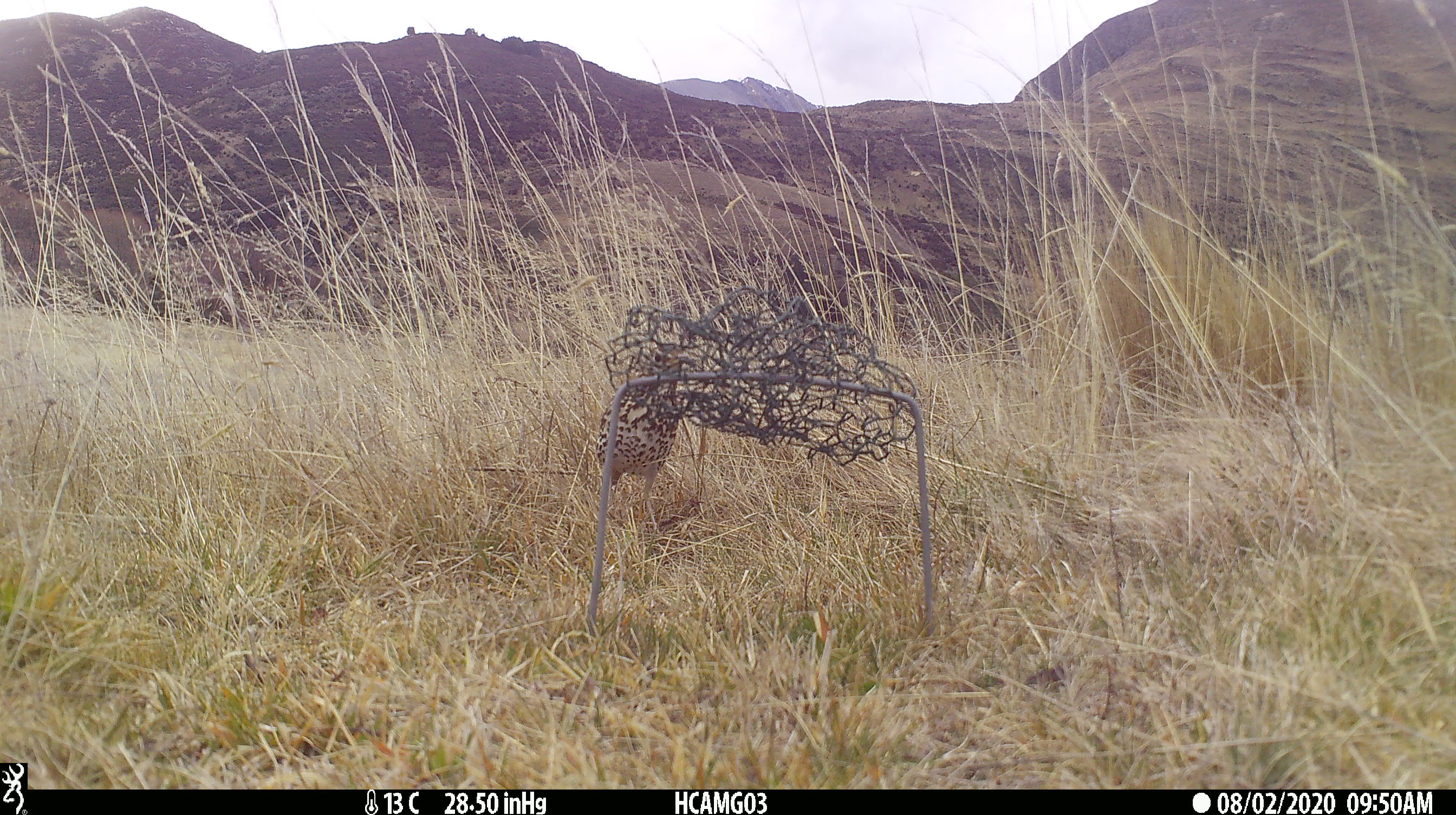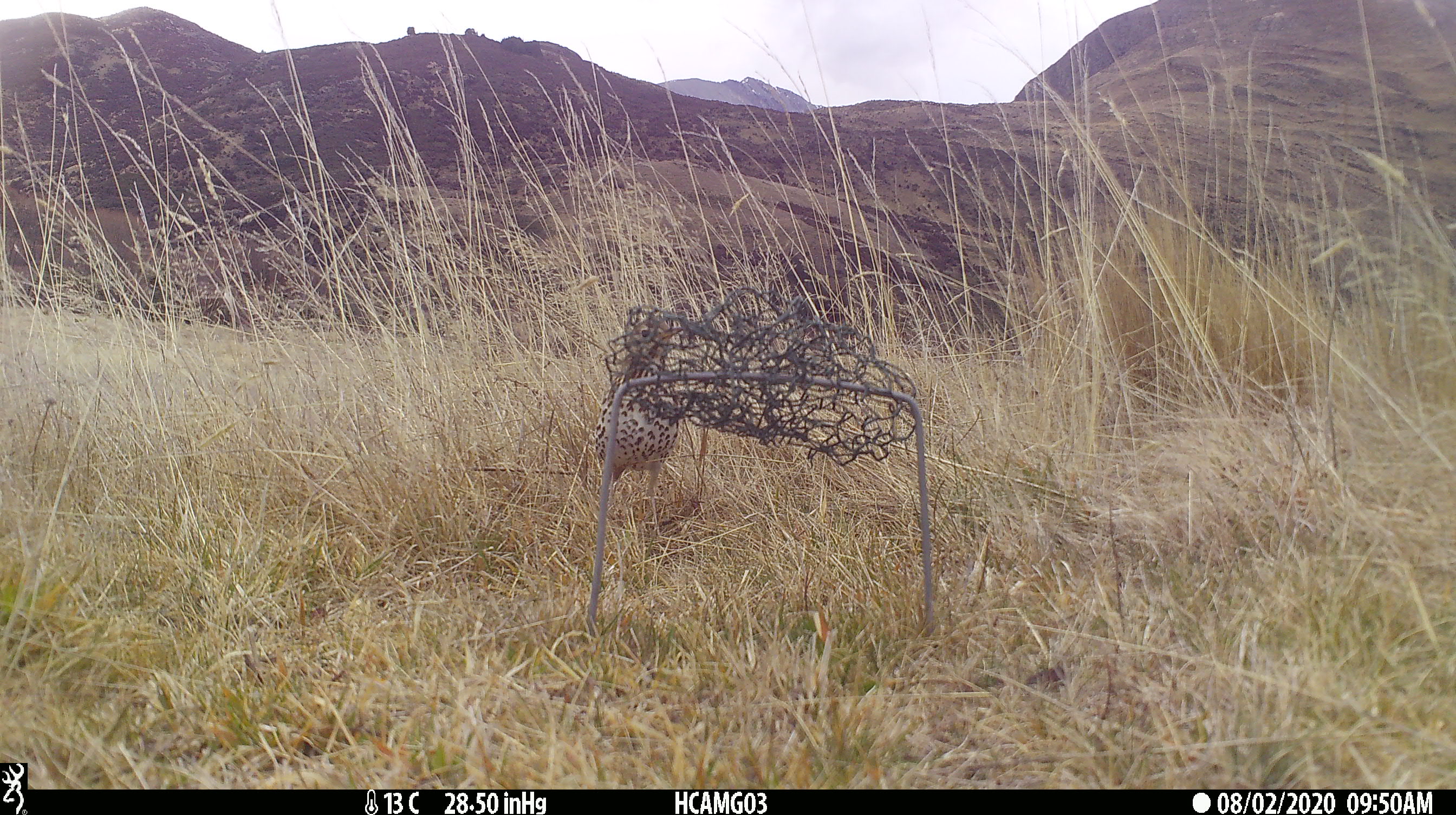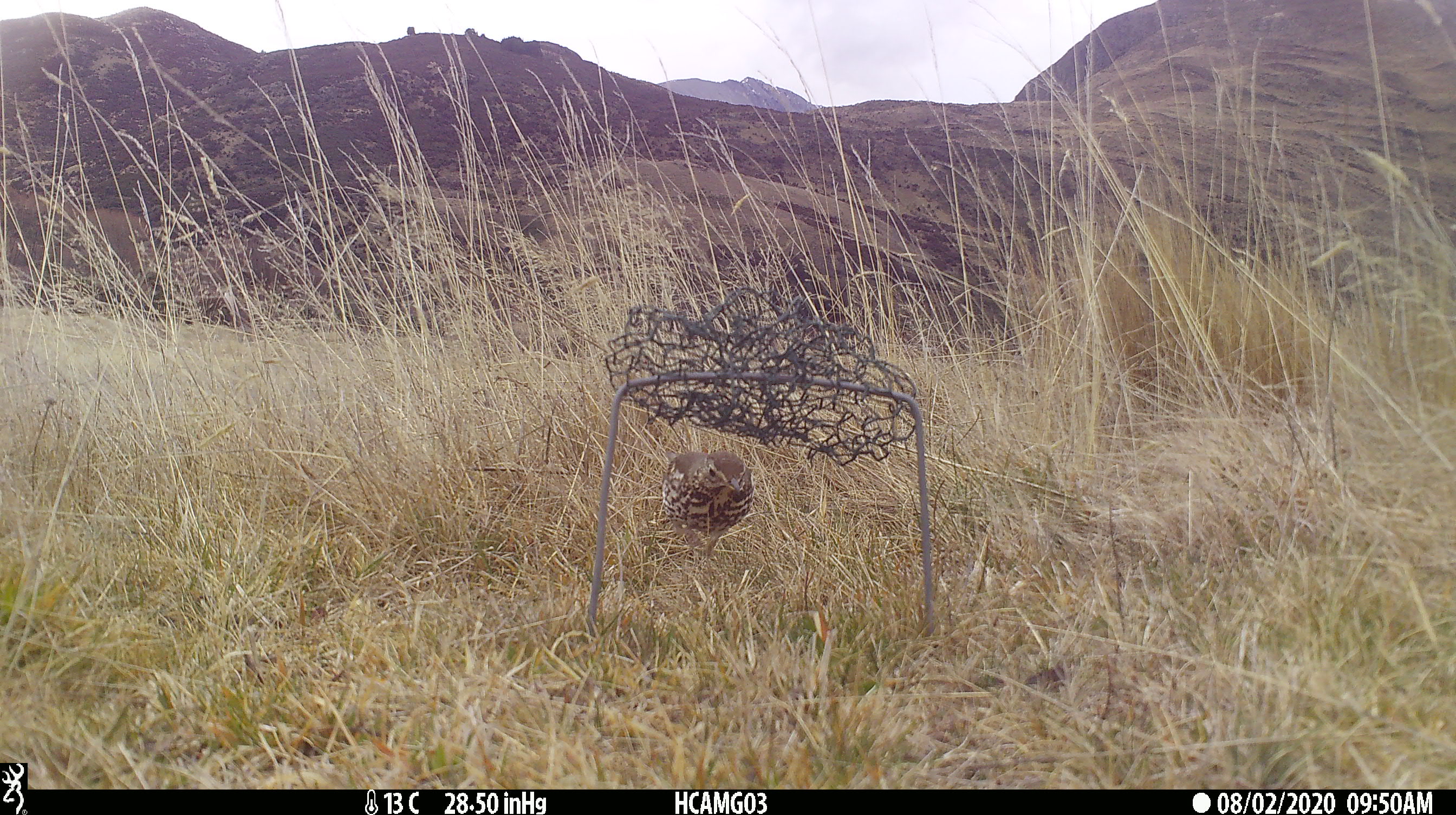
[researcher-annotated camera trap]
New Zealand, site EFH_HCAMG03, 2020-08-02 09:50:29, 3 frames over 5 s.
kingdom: Animalia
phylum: Chordata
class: Aves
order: Passeriformes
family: Turdidae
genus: Turdus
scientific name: Turdus philomelos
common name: song thrush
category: thrush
Thrush (song thrush) (Turdus philomelos).